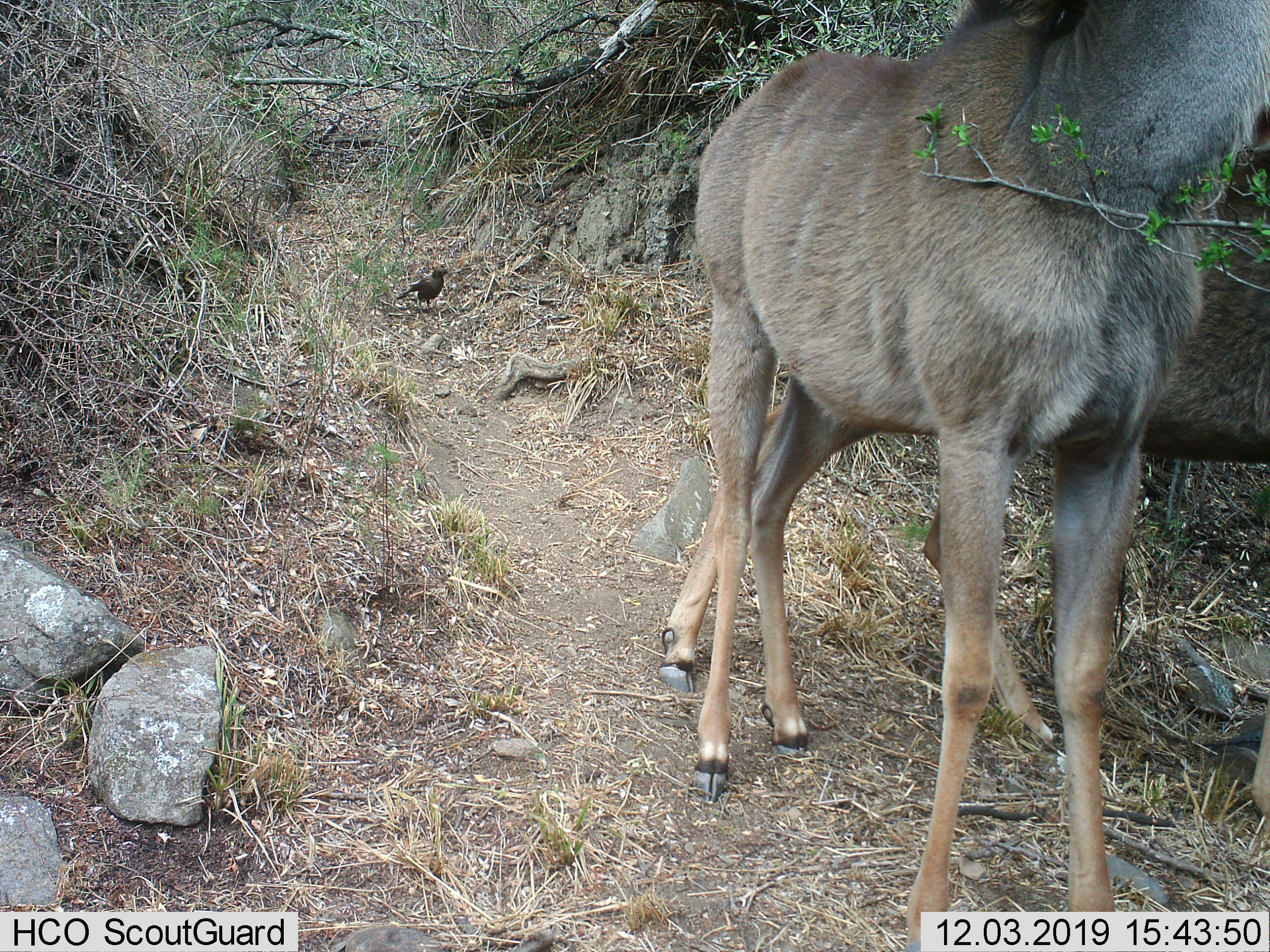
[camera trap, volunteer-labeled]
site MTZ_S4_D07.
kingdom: Animalia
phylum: Chordata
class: Mammalia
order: Artiodactyla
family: Bovidae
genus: Tragelaphus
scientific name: Tragelaphus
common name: kudu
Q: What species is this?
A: Kudu (Tragelaphus).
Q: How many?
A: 2.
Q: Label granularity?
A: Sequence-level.